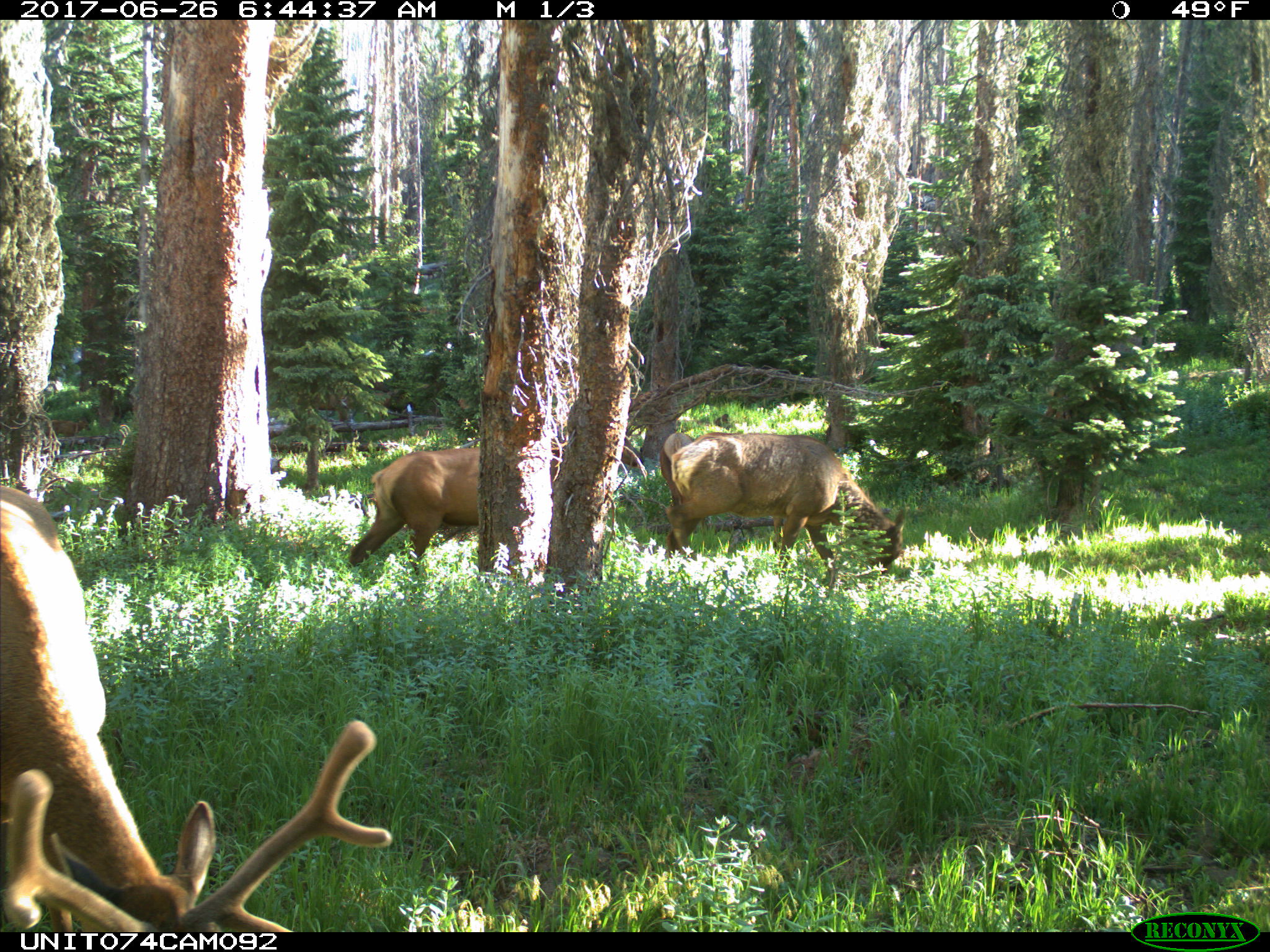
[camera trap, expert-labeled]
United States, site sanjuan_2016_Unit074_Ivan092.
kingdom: Animalia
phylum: Chordata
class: Mammalia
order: Artiodactyla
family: Cervidae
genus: Cervus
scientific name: Cervus elaphus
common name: red deer